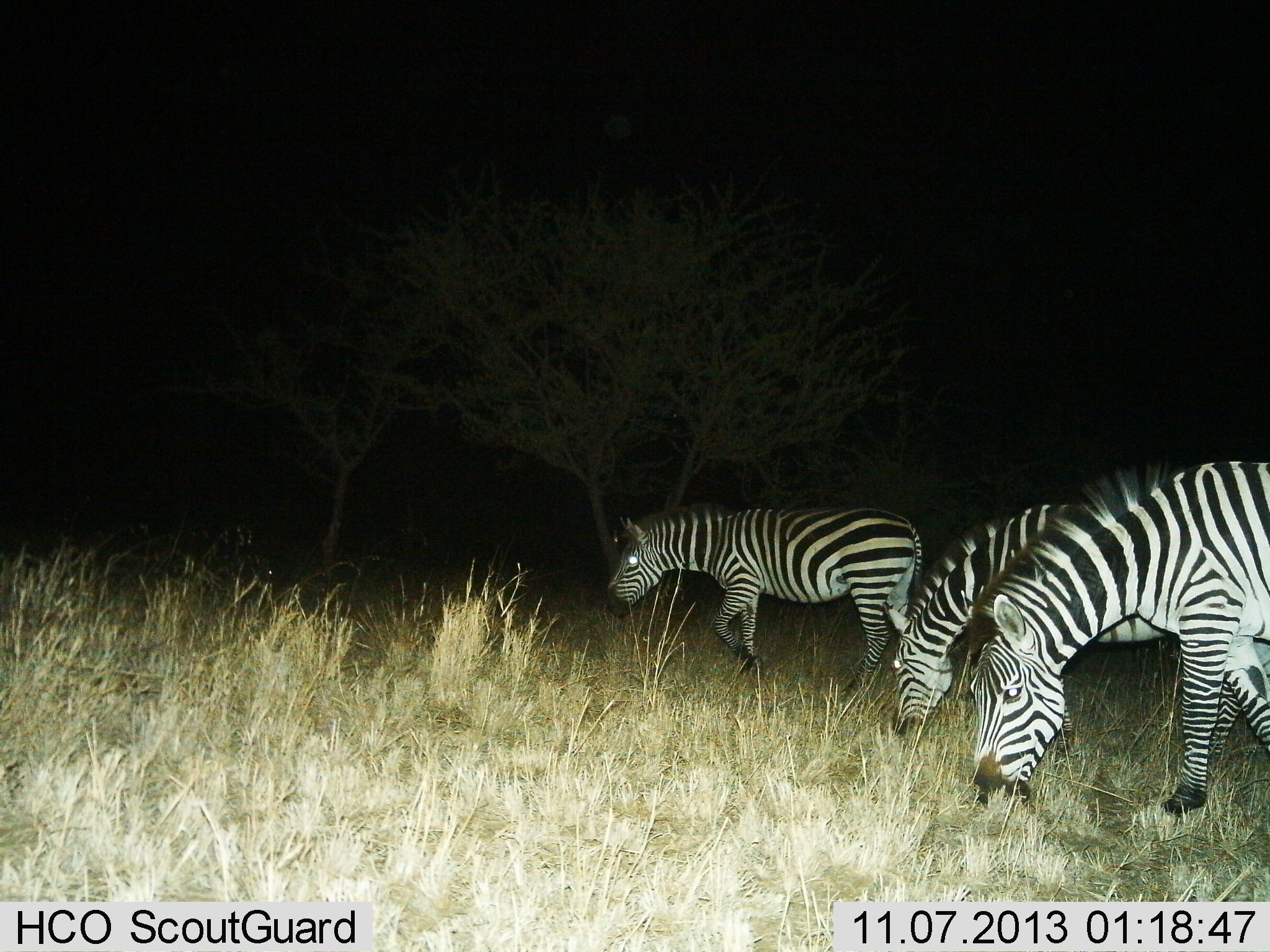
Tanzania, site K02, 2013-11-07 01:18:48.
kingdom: Animalia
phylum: Chordata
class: Mammalia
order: Perissodactyla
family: Equidae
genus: Equus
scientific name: Equus quagga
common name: plains zebra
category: zebra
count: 3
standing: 60%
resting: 0%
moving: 30%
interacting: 0%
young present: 0%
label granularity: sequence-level